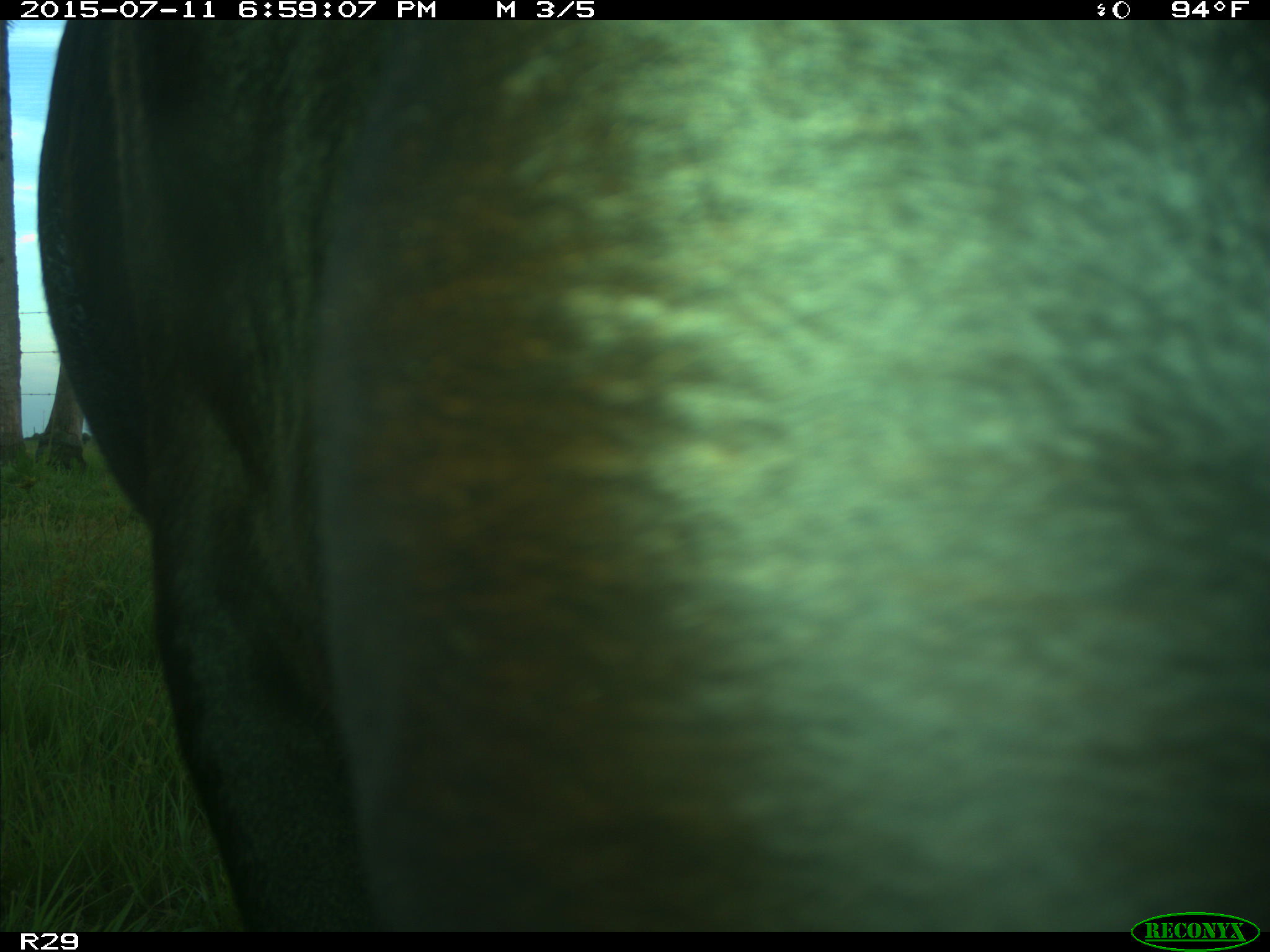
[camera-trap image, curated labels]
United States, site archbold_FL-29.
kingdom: Animalia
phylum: Chordata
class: Mammalia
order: Artiodactyla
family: Bovidae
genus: Bos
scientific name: Bos taurus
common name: domestic cow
Bos taurus (domestic cow).